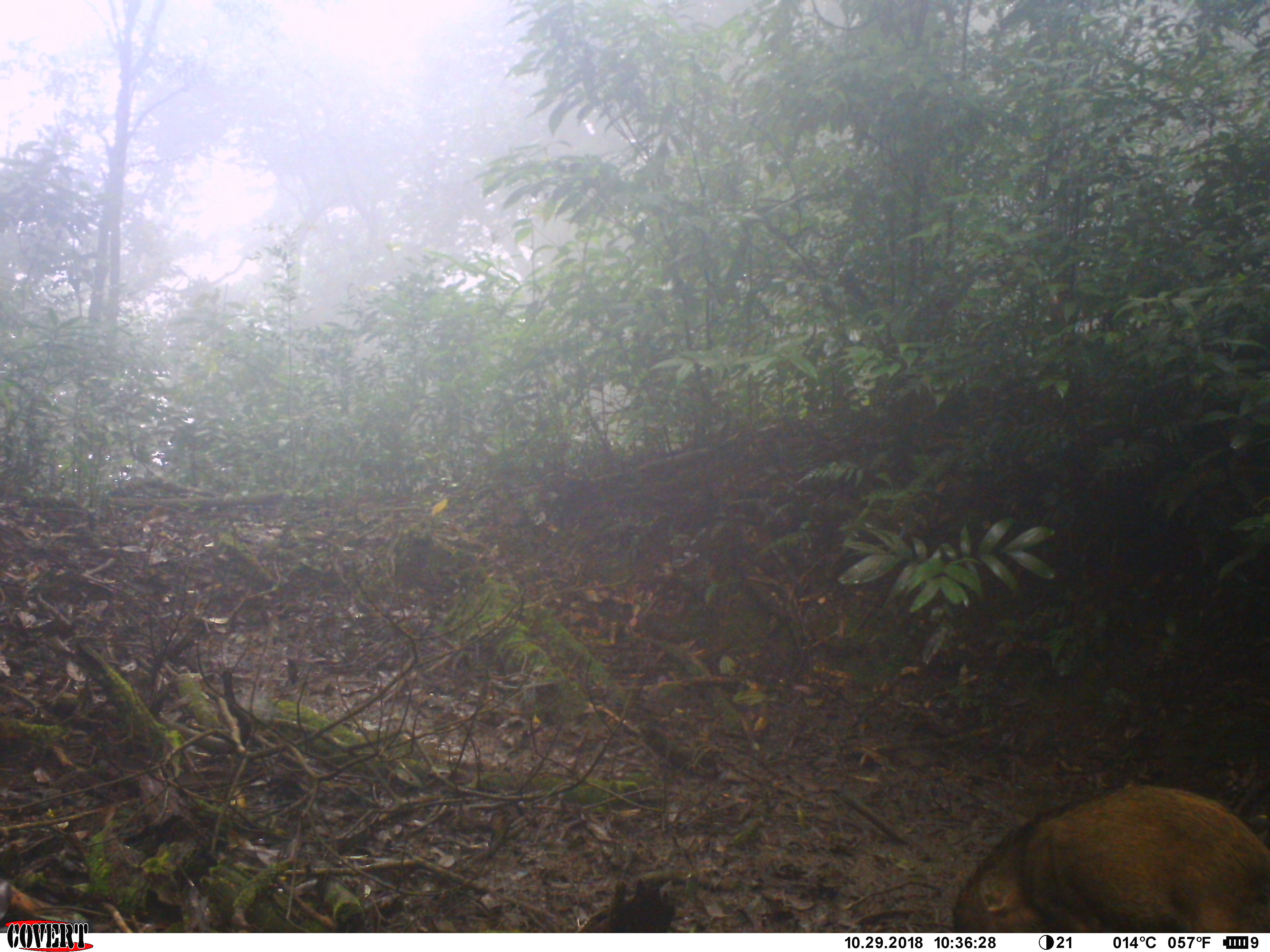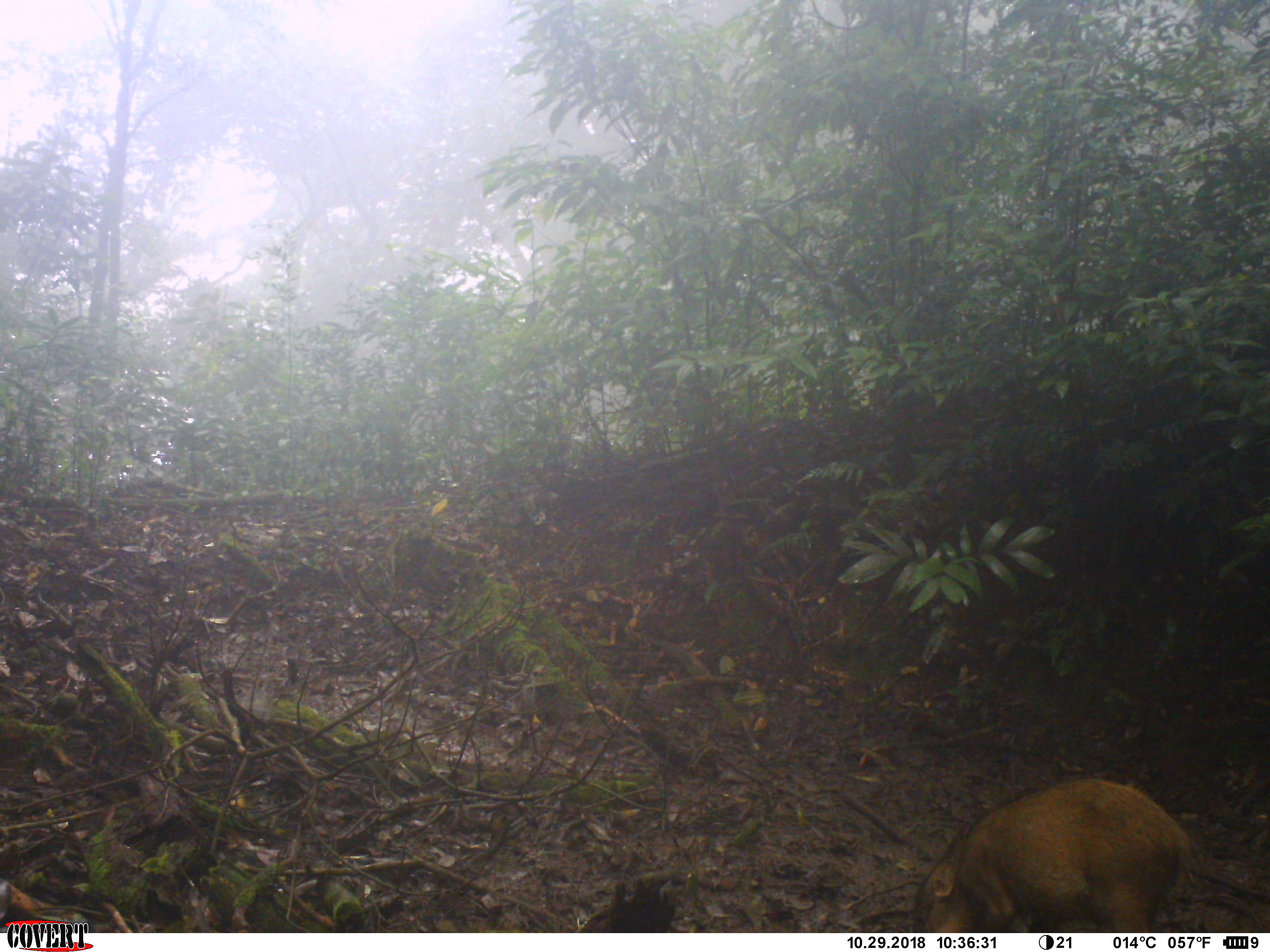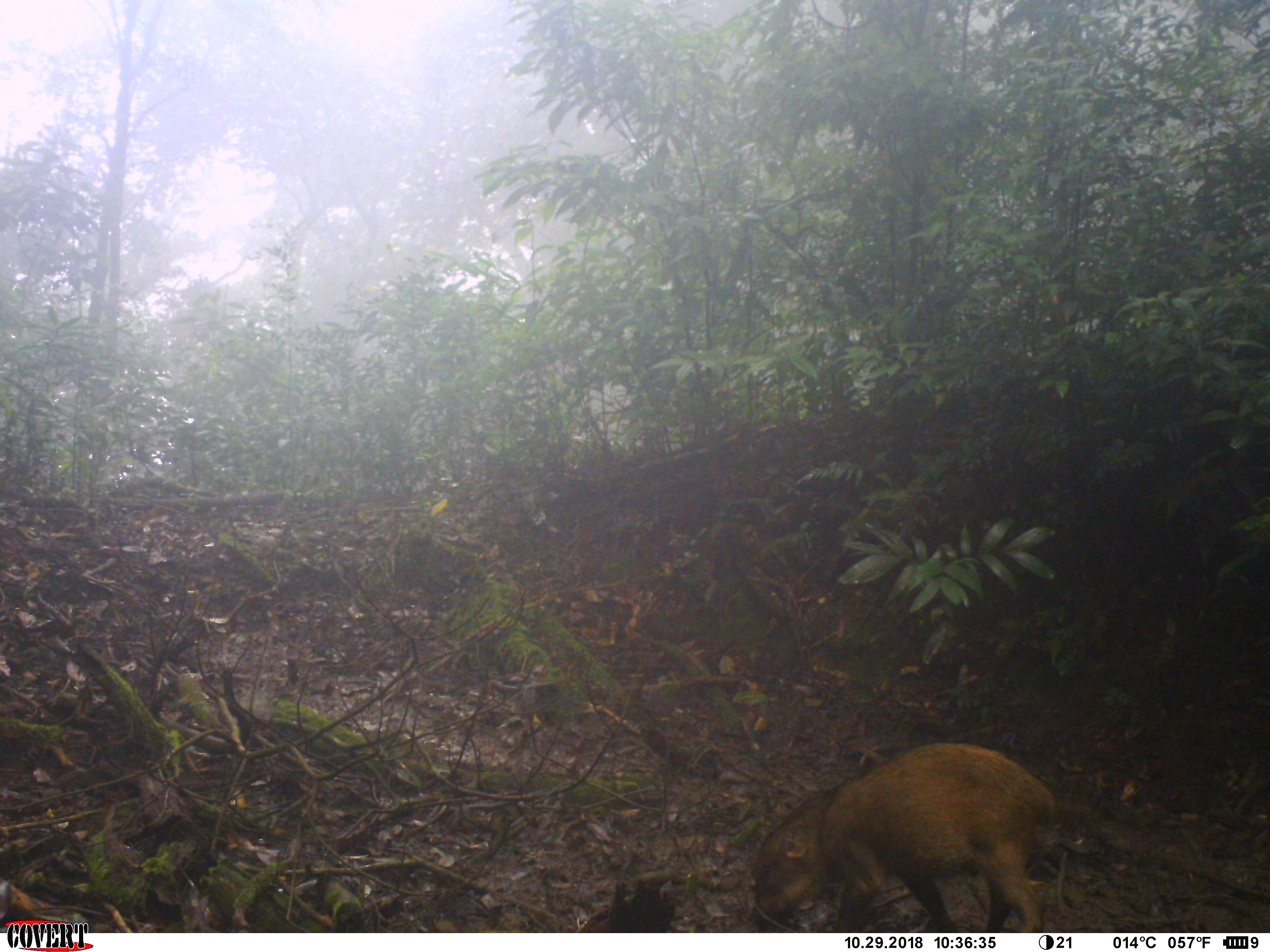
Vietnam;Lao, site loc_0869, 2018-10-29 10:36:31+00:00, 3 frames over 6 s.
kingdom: Animalia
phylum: Chordata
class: Mammalia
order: Artiodactyla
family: Suidae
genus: Sus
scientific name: Sus scrofa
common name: eurasian wild pig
Eurasian wild pig (Sus scrofa). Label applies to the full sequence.